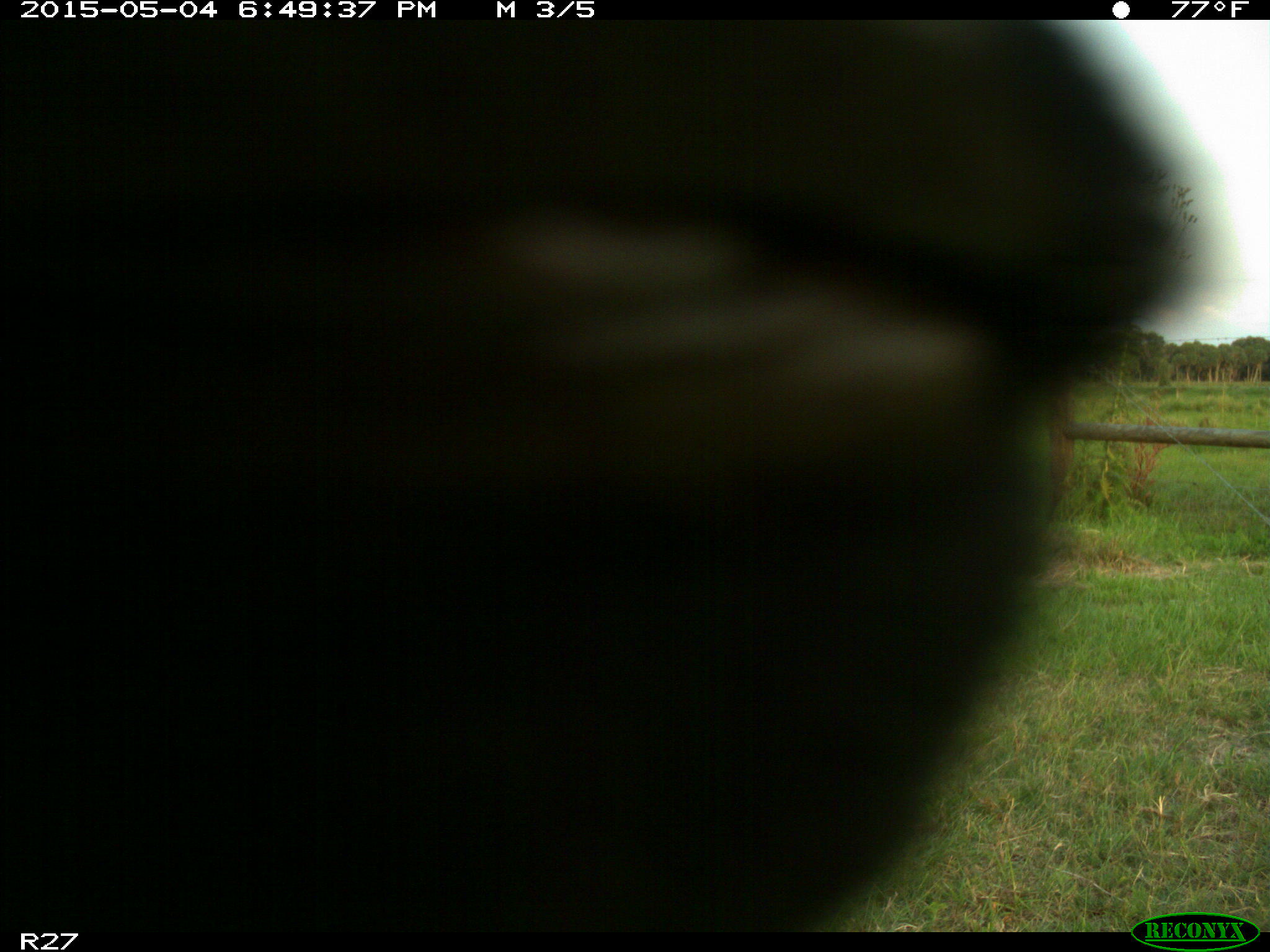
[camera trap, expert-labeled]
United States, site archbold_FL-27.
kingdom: Animalia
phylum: Chordata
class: Mammalia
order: Artiodactyla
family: Bovidae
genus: Bos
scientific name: Bos taurus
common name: domestic cow